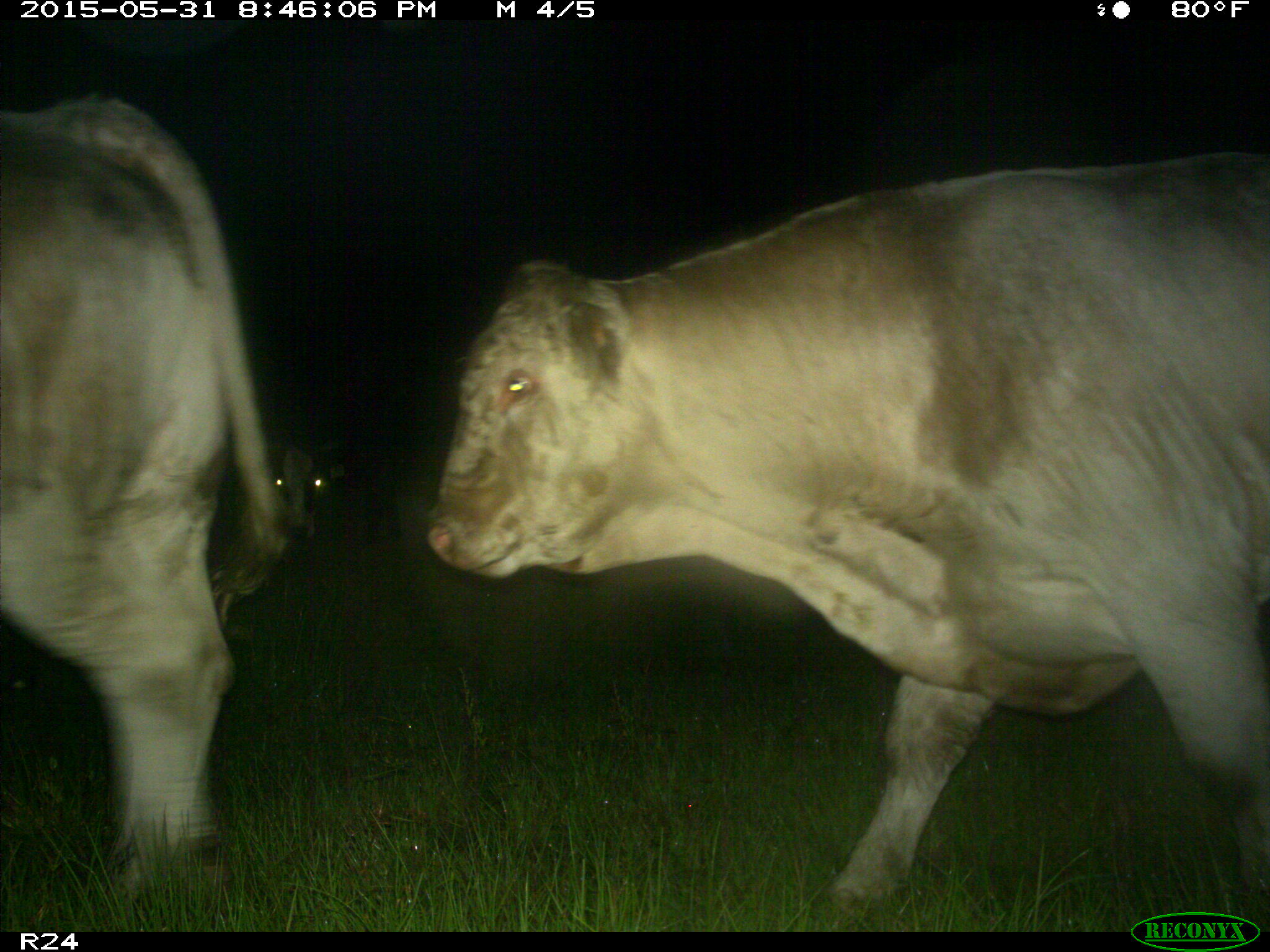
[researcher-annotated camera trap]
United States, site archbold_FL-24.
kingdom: Animalia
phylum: Chordata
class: Mammalia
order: Artiodactyla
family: Bovidae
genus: Bos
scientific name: Bos taurus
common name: domestic cow